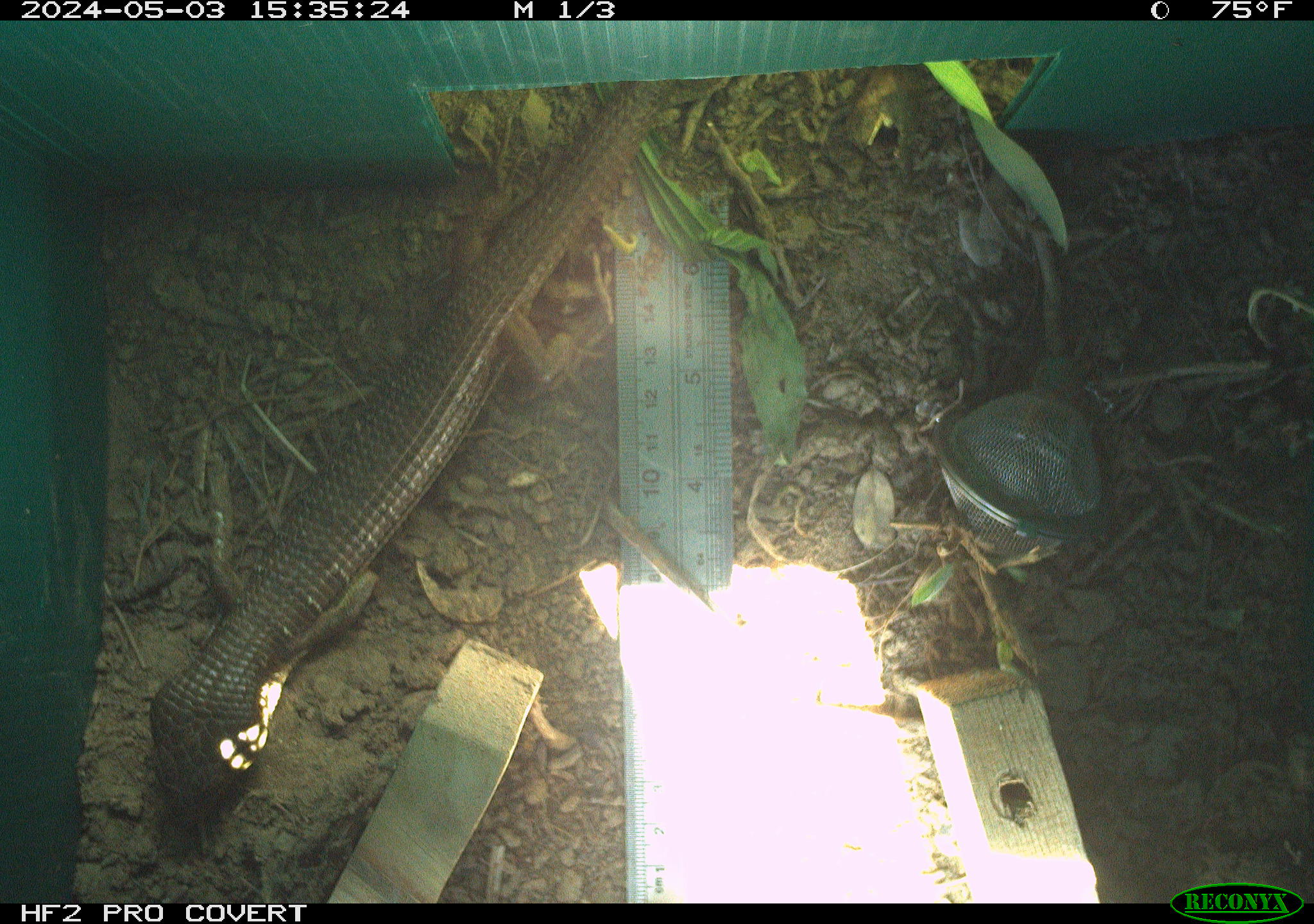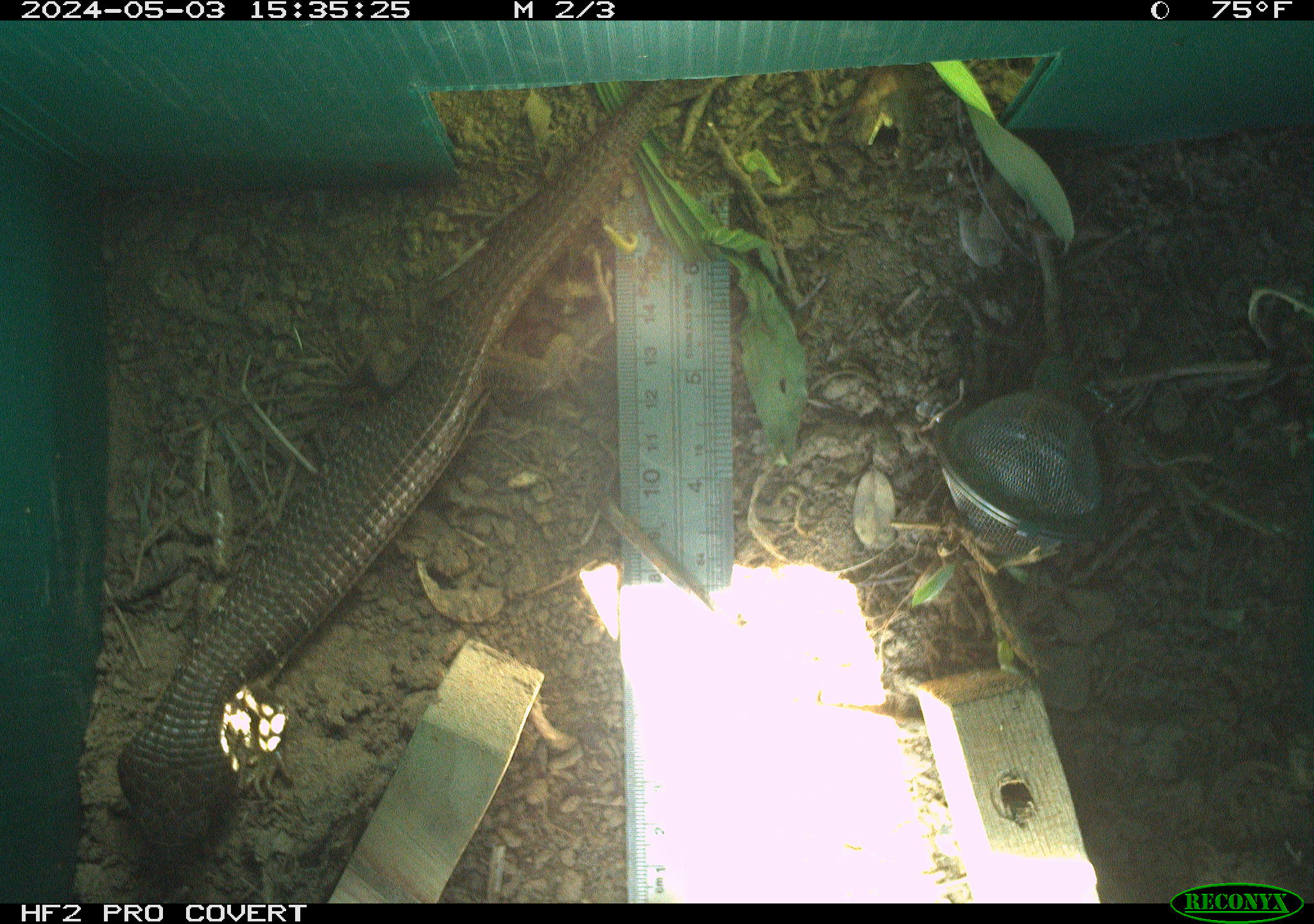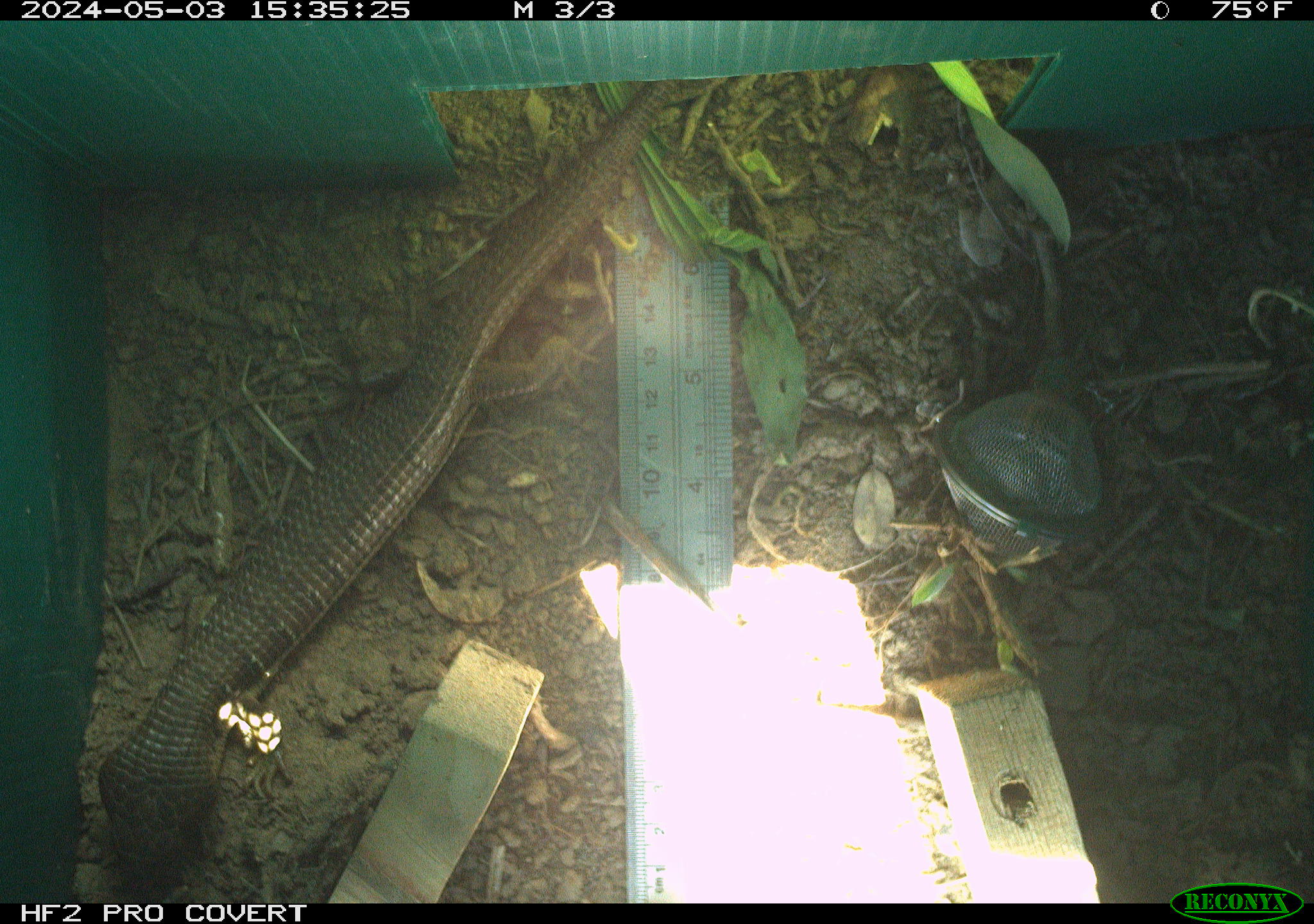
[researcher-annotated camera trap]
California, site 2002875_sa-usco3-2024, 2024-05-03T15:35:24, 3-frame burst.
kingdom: Animalia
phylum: Chordata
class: Reptilia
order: Squamata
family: Anguidae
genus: Elgaria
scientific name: Elgaria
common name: alligator lizards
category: elgaria species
Elgaria species (alligator lizards) (Elgaria).